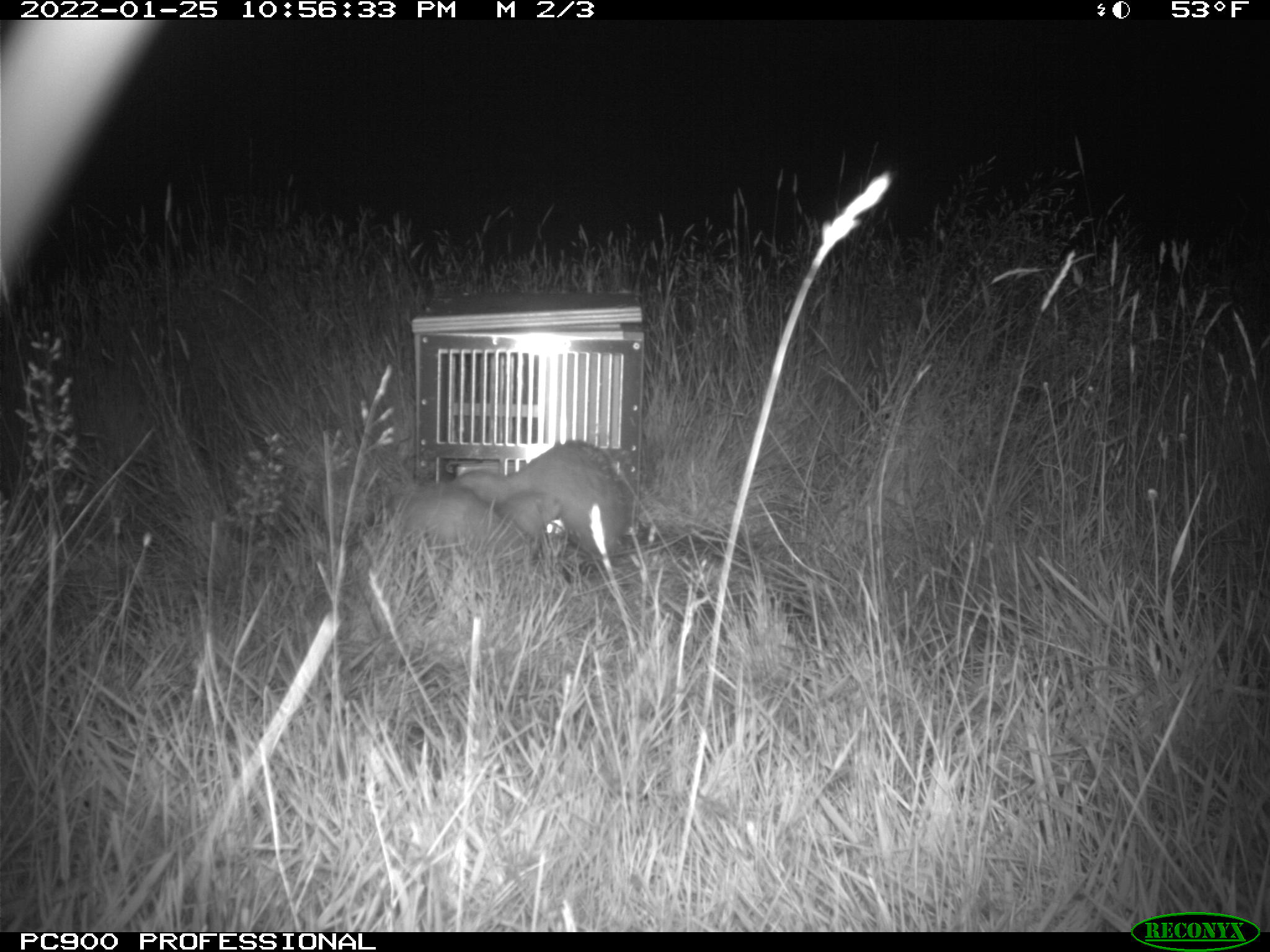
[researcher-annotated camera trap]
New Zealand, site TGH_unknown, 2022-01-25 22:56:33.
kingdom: Animalia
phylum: Chordata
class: Mammalia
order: Carnivora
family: Mustelidae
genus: Mustela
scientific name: Mustela furo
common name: ferret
Ferret (Mustela furo).